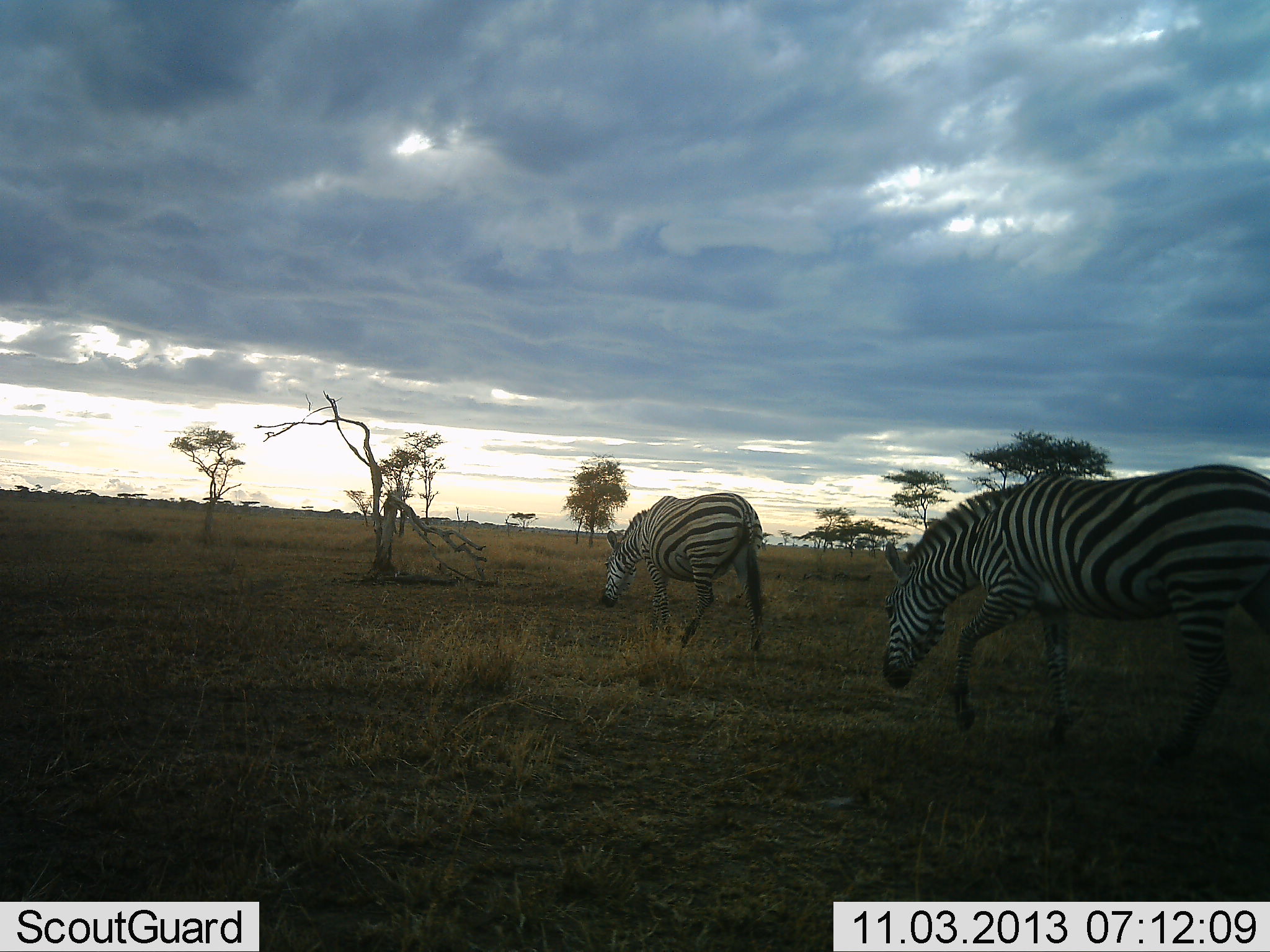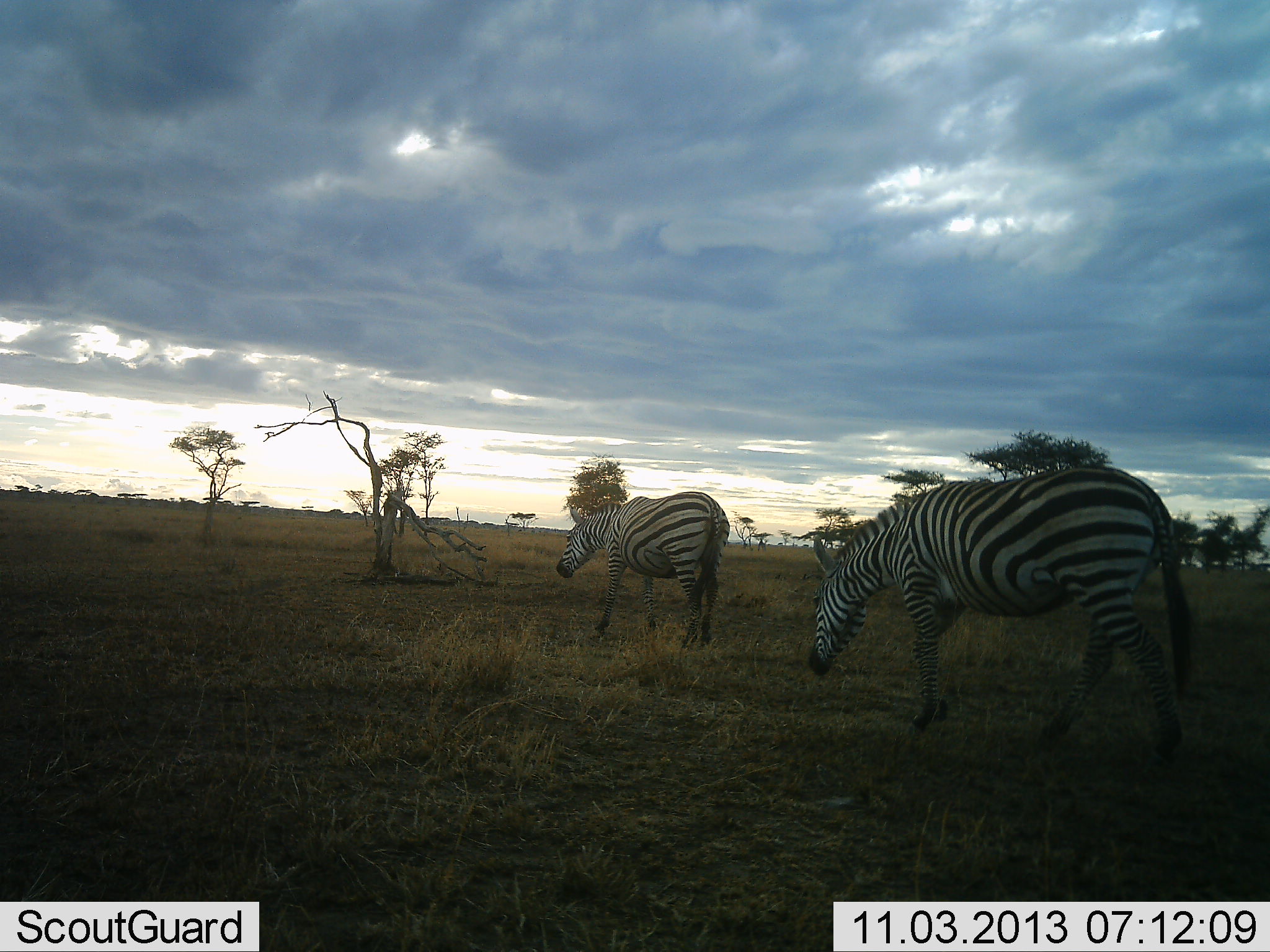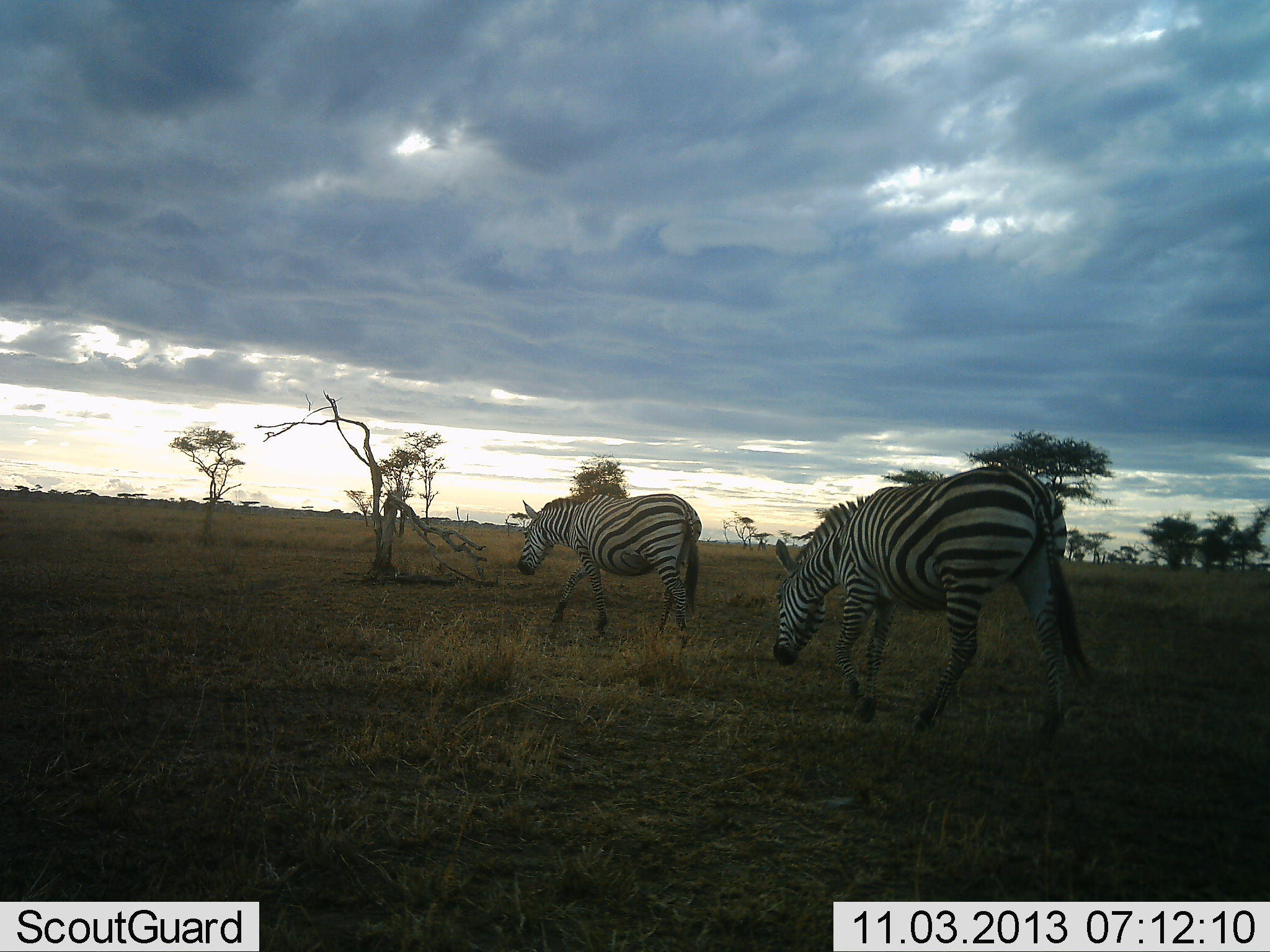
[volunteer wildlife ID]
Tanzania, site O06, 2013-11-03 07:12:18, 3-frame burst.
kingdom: Animalia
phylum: Chordata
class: Mammalia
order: Perissodactyla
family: Equidae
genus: Equus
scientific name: Equus quagga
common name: plains zebra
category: zebra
Zebra (plains zebra) (Equus quagga), count 2. Behavior (volunteer vote fractions): standing 0%, resting 0%, moving 91%, interacting 3%. Young present (vote fraction): 0%. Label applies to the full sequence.